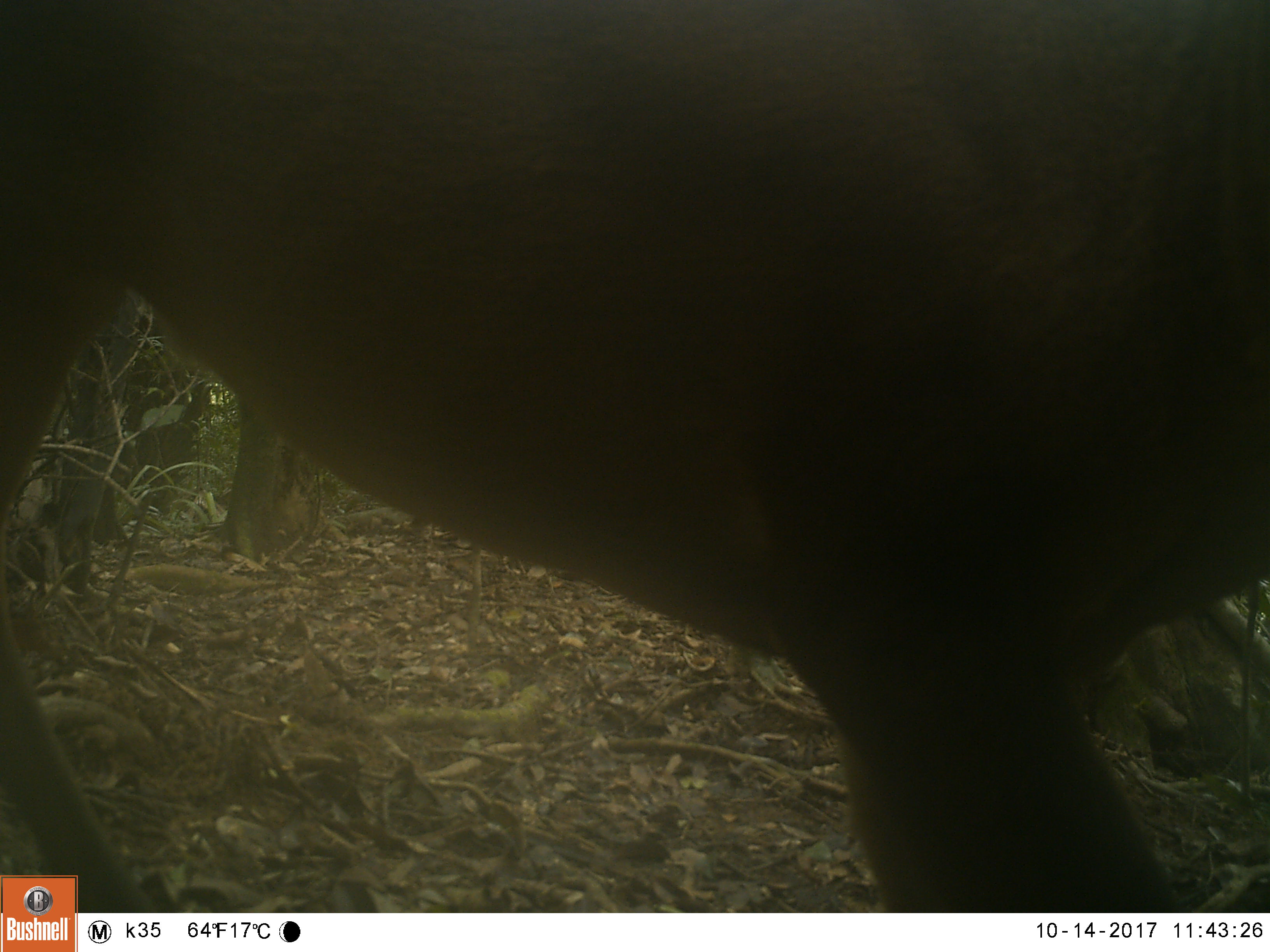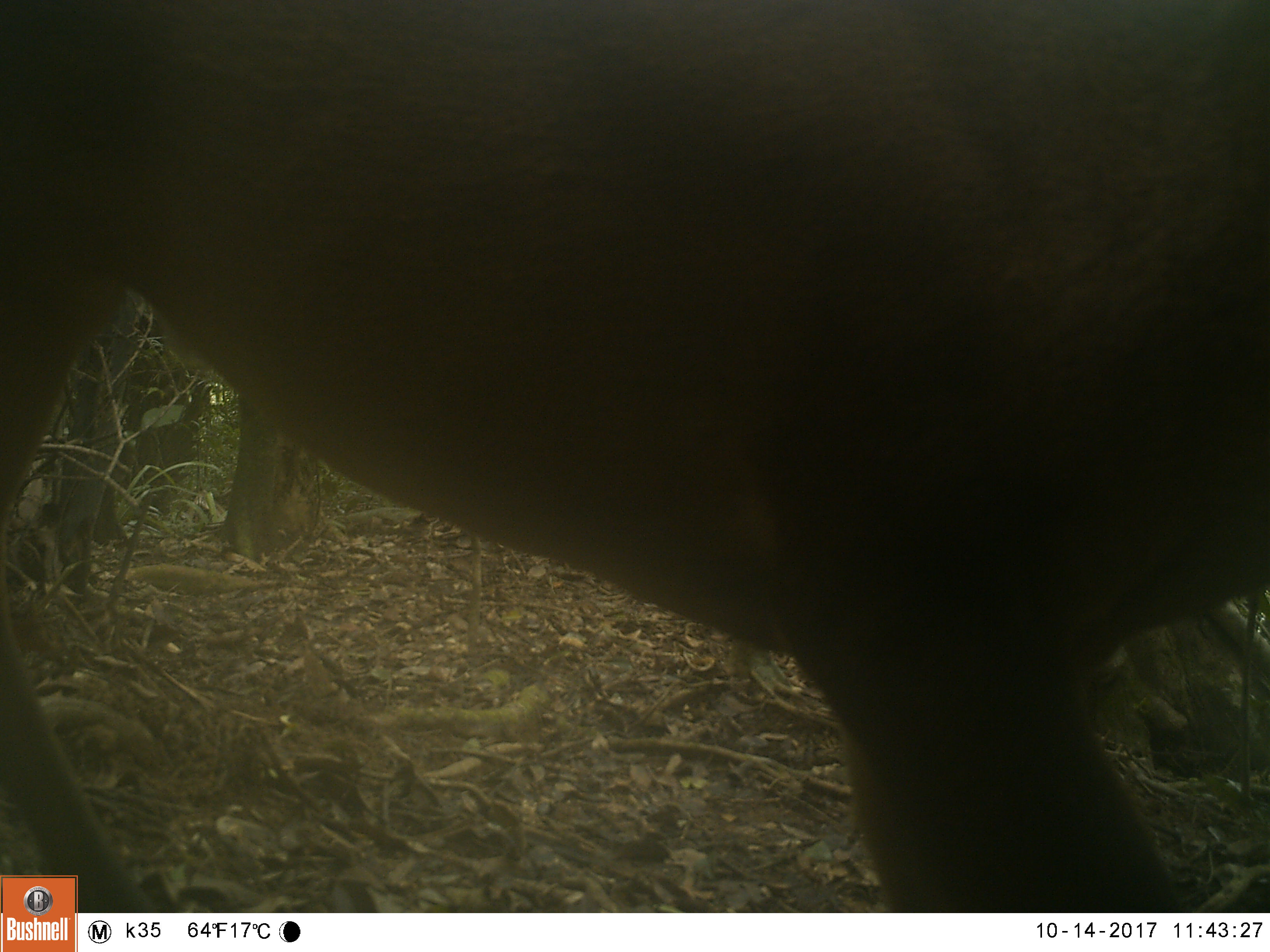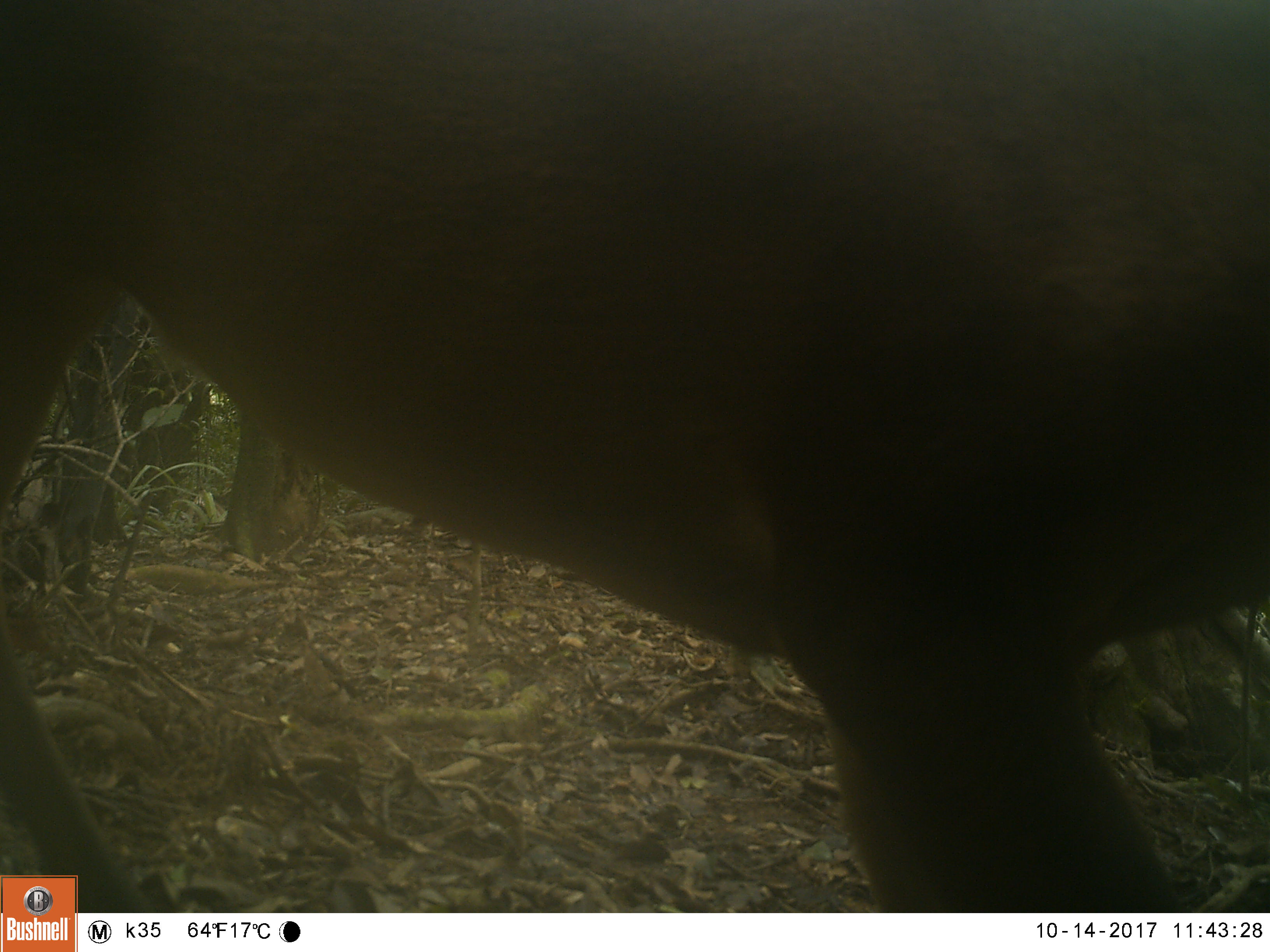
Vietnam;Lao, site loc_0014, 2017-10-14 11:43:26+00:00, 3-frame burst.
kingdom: Animalia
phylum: Chordata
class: Mammalia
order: Artiodactyla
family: Cervidae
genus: Muntiacus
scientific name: Muntiacus rooseveltorum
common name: roosevelt's muntjac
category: roosevelts muntjac group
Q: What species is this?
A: Roosevelts muntjac group (roosevelt's muntjac) (Muntiacus rooseveltorum).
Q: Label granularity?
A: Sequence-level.